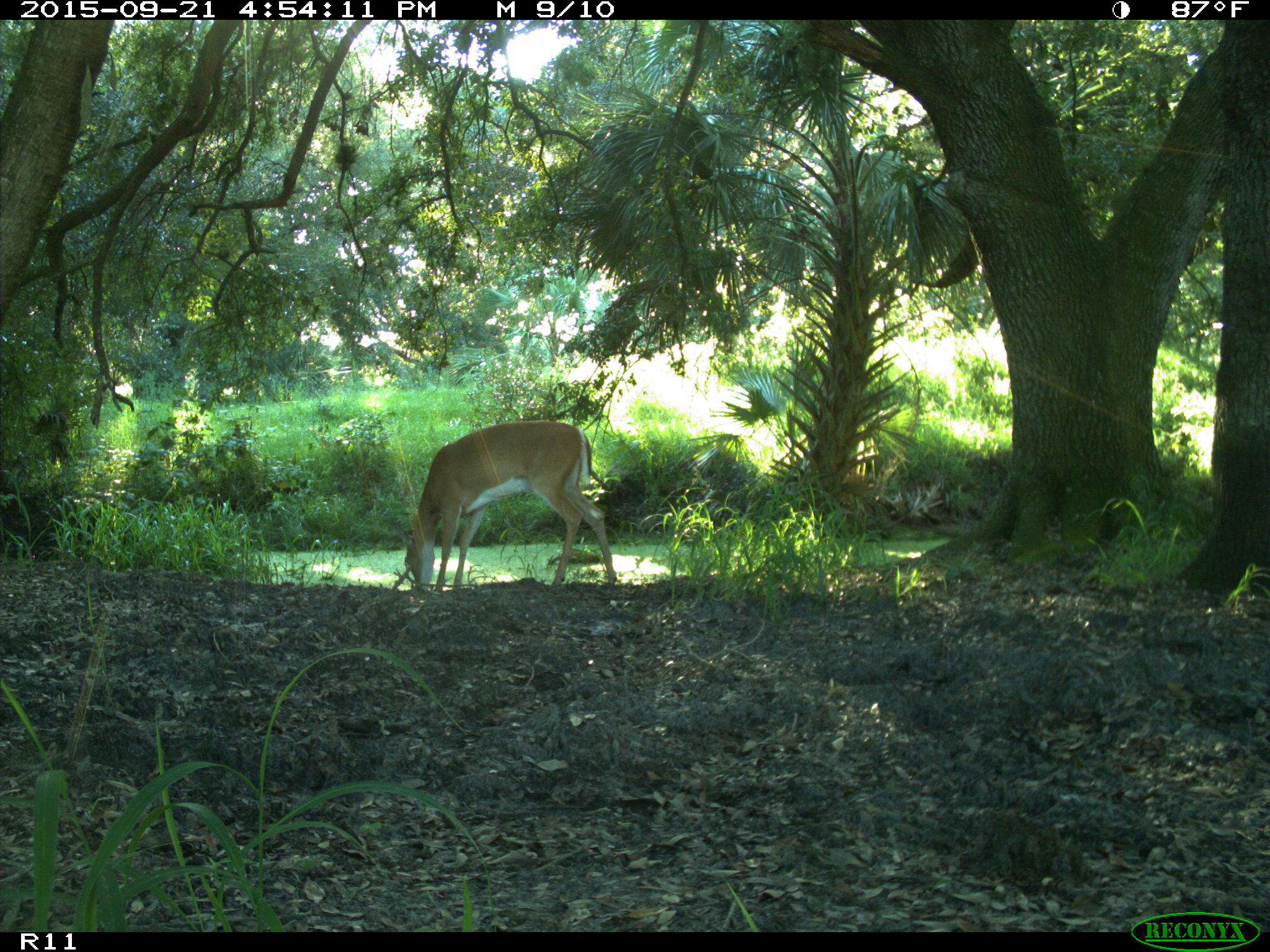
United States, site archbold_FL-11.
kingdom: Animalia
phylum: Chordata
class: Mammalia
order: Artiodactyla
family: Cervidae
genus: Odocoileus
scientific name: Odocoileus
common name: deer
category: unidentified deer